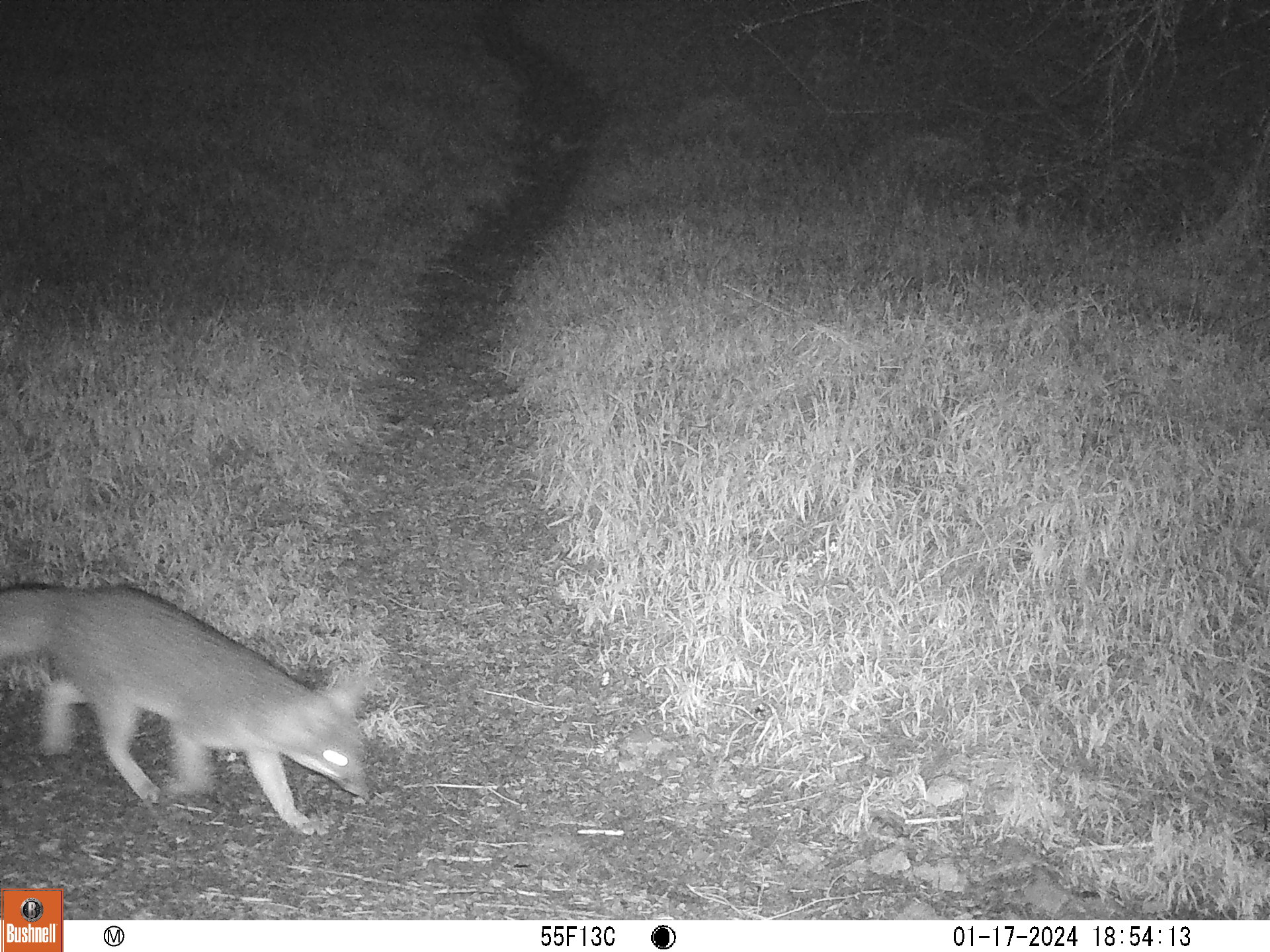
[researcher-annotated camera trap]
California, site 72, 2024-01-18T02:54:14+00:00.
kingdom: Animalia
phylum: Chordata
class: Mammalia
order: Carnivora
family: Canidae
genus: Urocyon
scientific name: Urocyon cinereoargenteus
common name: gray fox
Gray fox (Urocyon cinereoargenteus).